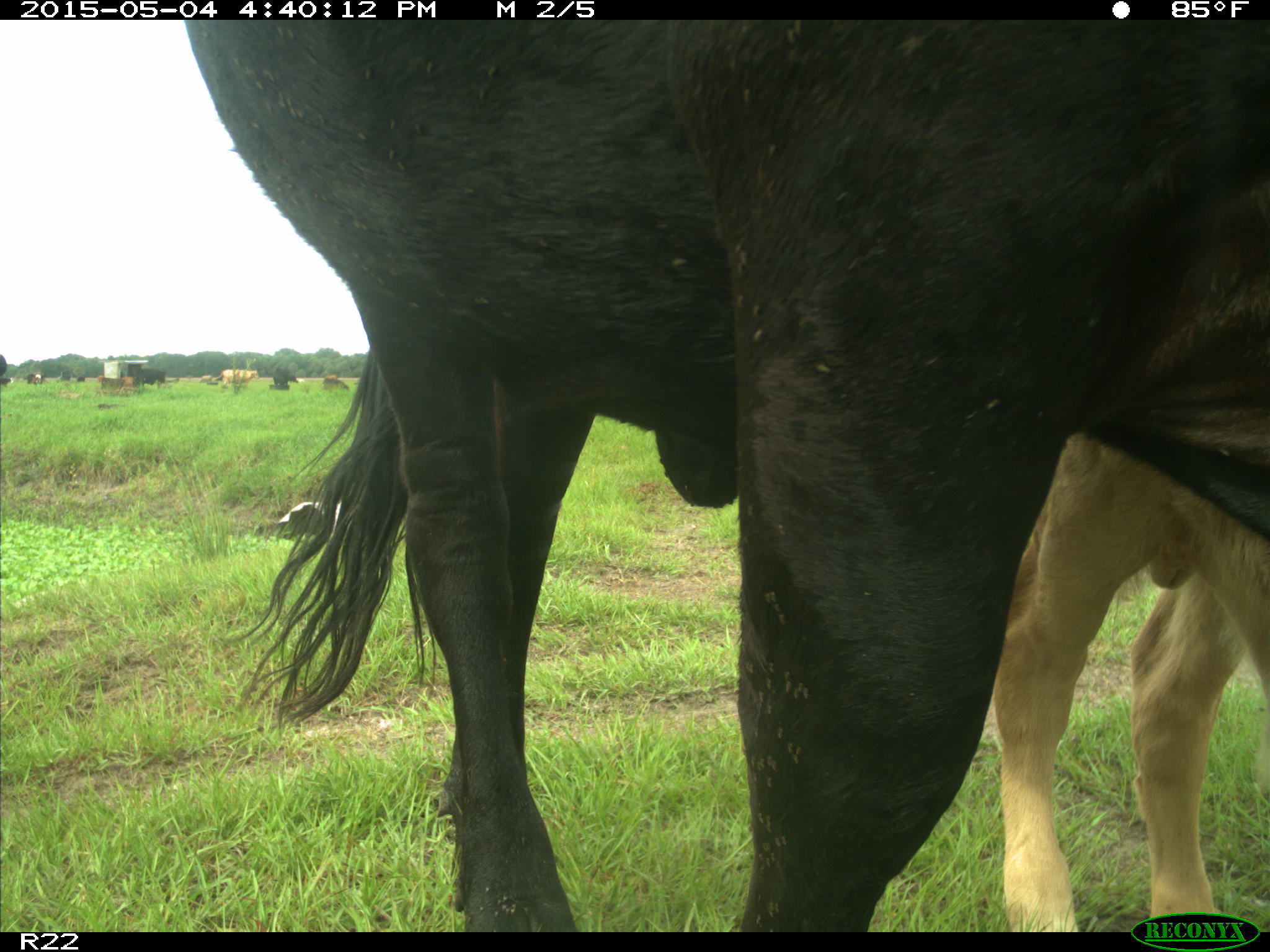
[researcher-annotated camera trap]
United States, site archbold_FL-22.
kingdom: Animalia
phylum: Chordata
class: Mammalia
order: Artiodactyla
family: Bovidae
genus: Bos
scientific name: Bos taurus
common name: domestic cow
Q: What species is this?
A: Bos taurus (domestic cow).